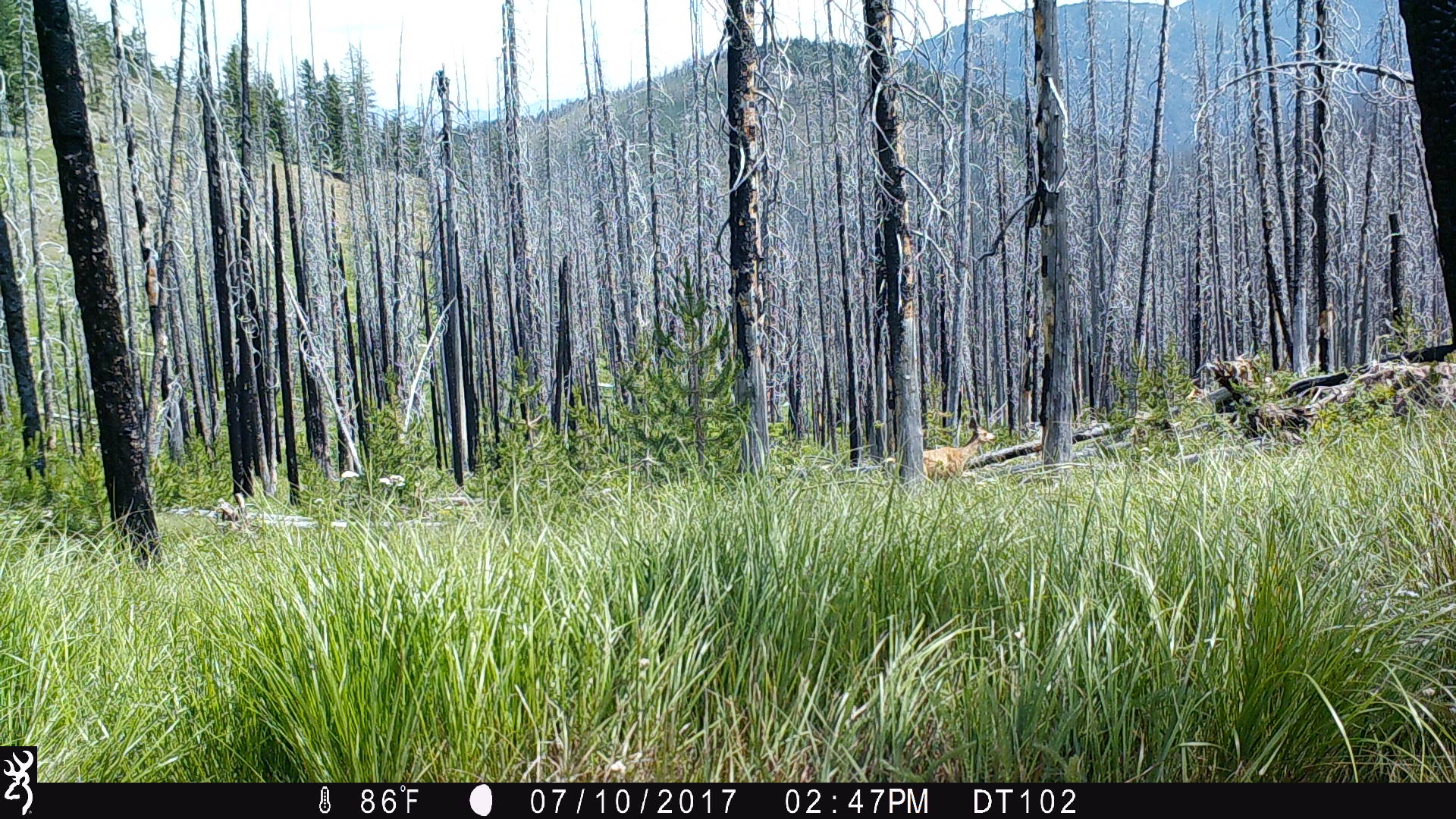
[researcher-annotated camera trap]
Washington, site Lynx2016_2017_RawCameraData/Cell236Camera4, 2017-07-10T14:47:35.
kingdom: Animalia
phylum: Chordata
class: Mammalia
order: Artiodactyla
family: Cervidae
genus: Odocoileus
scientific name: Odocoileus hemionus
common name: mule deer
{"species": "Odocoileus hemionus (mule deer)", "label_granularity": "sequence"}